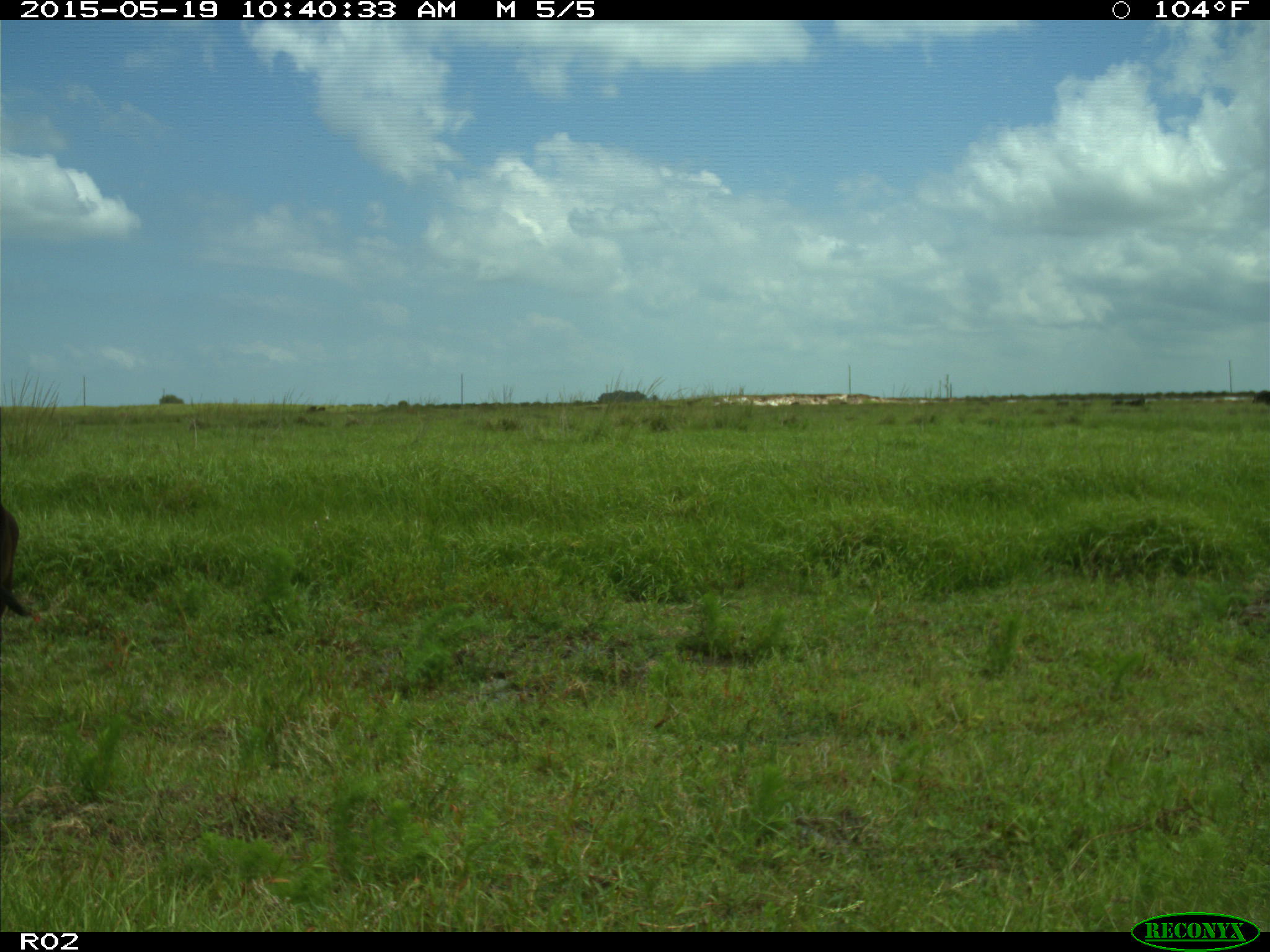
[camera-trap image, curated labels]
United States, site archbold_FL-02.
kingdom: Animalia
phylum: Chordata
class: Mammalia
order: Artiodactyla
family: Bovidae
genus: Bos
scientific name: Bos taurus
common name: domestic cow